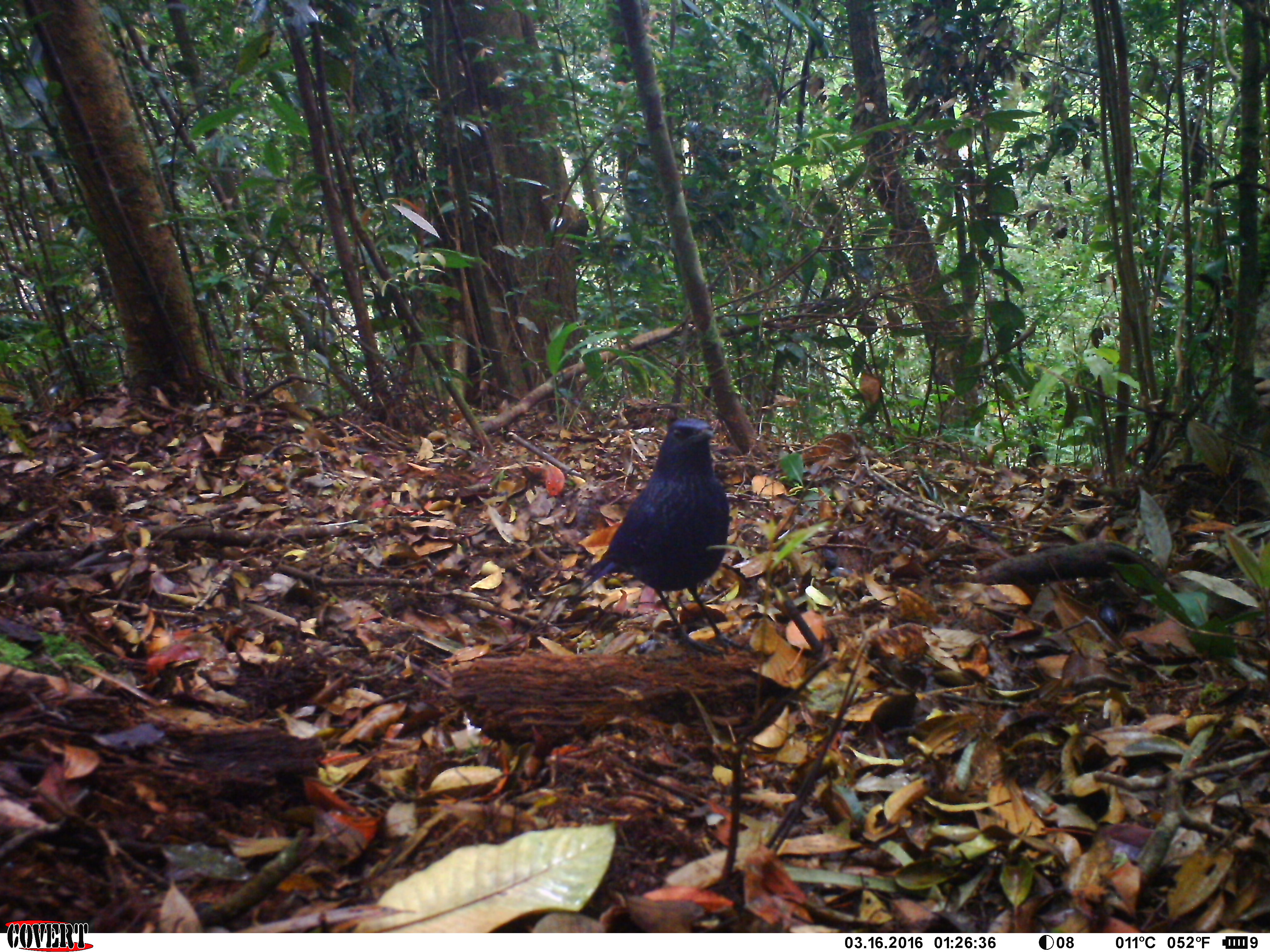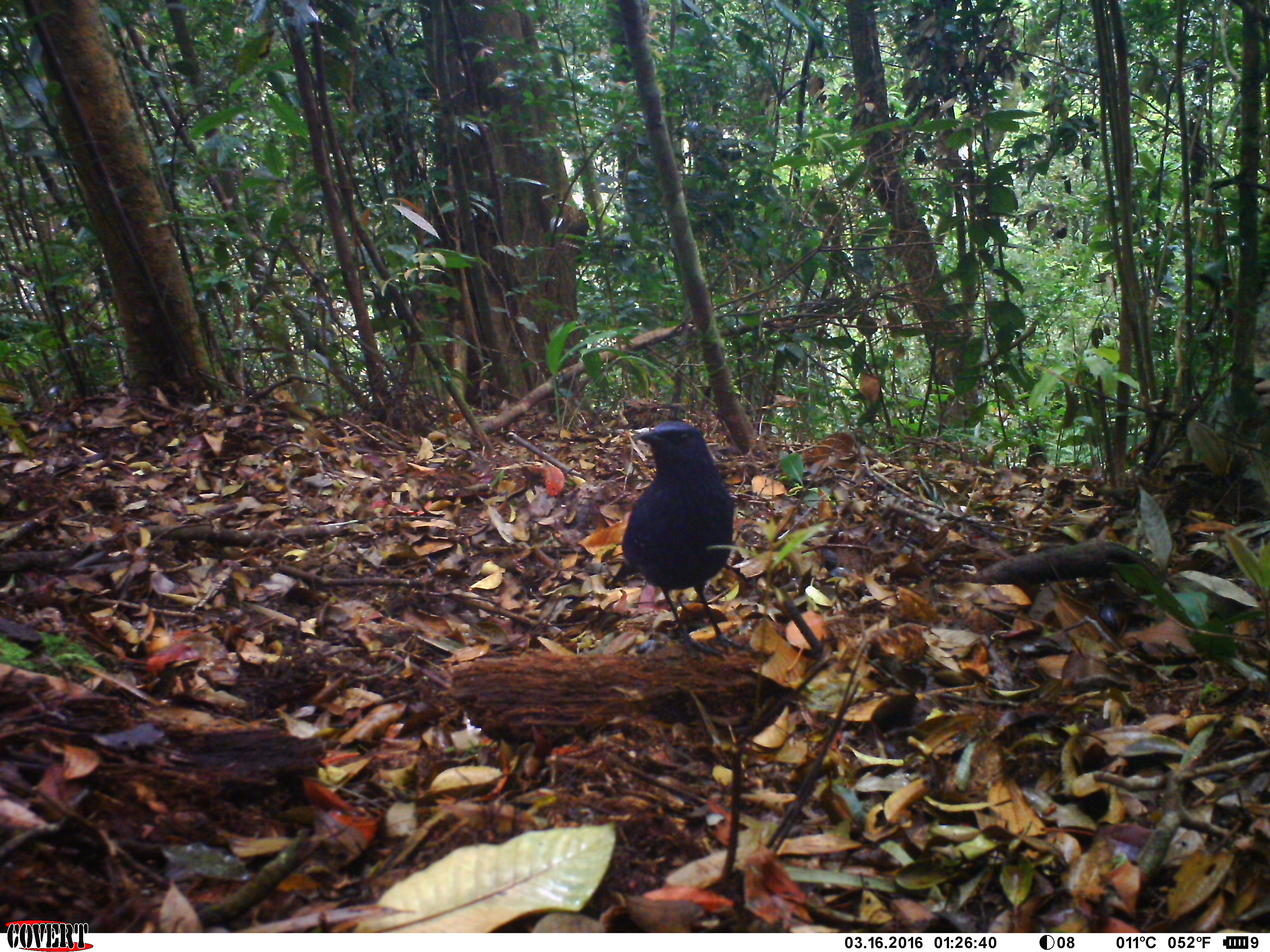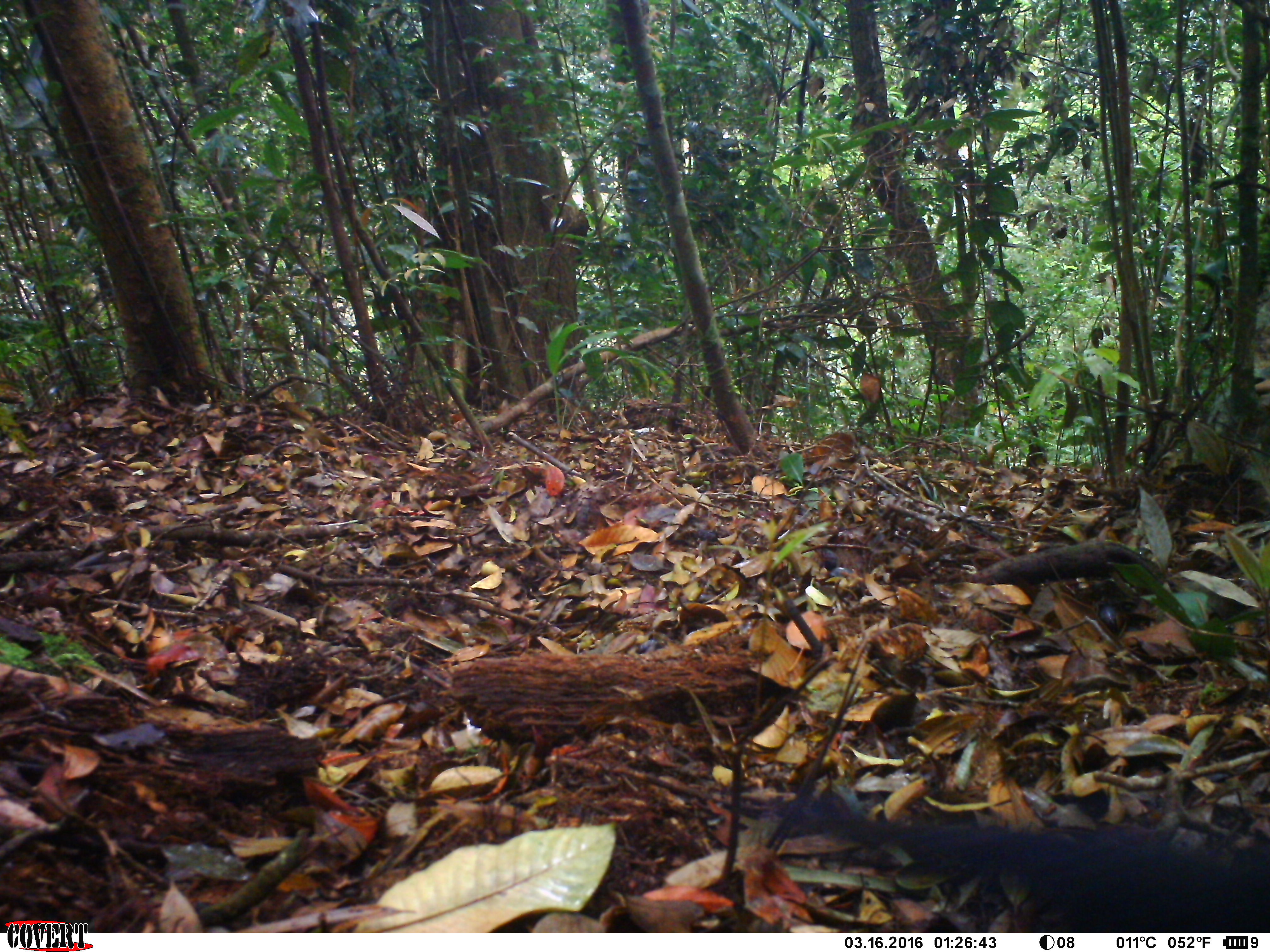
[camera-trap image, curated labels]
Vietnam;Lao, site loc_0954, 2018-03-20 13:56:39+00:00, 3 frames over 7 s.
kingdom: Animalia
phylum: Chordata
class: Aves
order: Passeriformes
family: Muscicapidae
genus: Myophonus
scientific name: Myophonus caeruleus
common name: blue whistling thrush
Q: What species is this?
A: Blue whistling thrush (Myophonus caeruleus).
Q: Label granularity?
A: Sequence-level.